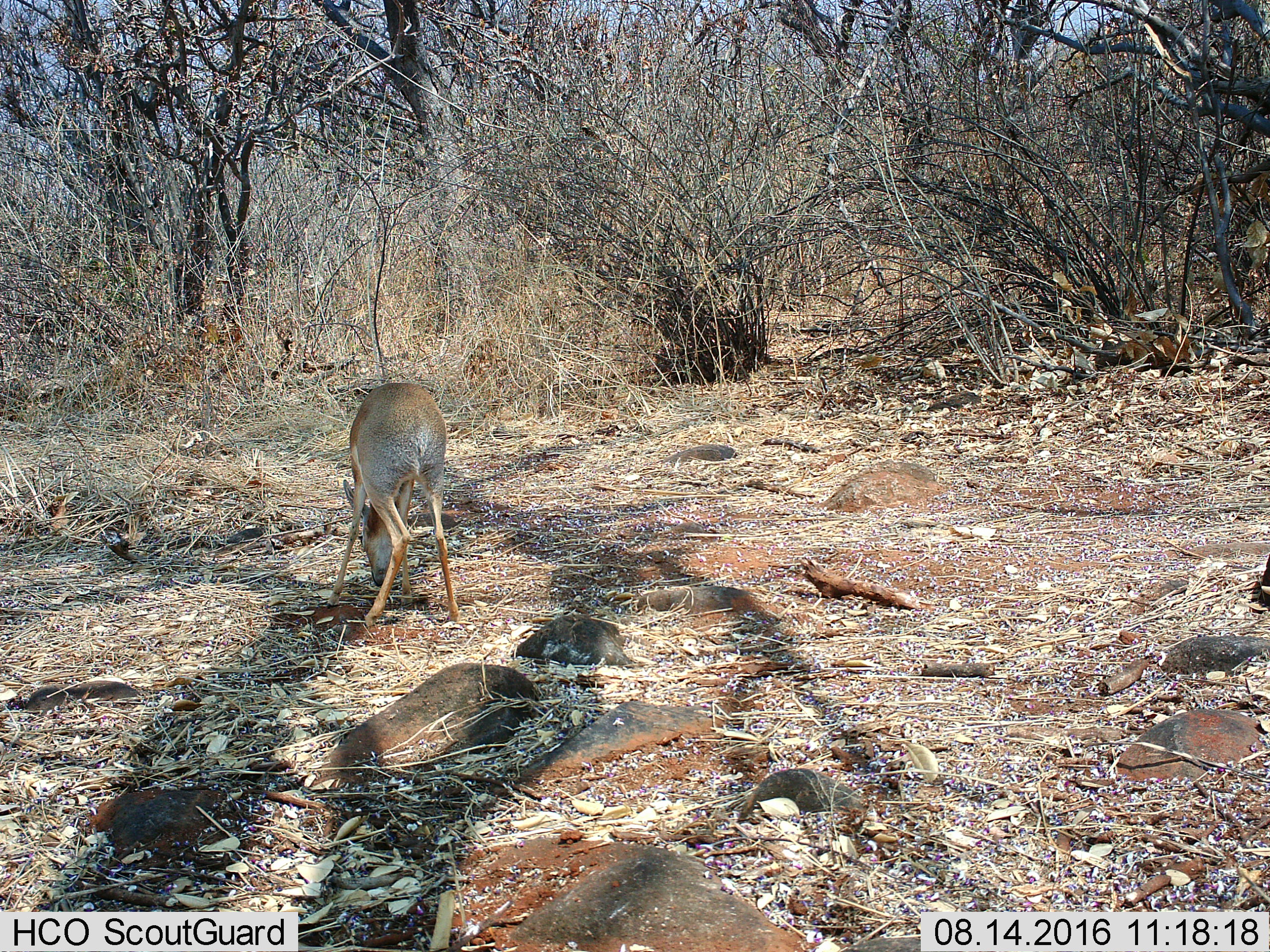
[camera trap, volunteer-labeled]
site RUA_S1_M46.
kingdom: Animalia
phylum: Chordata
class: Mammalia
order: Artiodactyla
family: Bovidae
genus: Madoqua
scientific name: Madoqua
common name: dik-dik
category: dikdik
Dikdik (dik-dik) (Madoqua), count 1. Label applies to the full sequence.